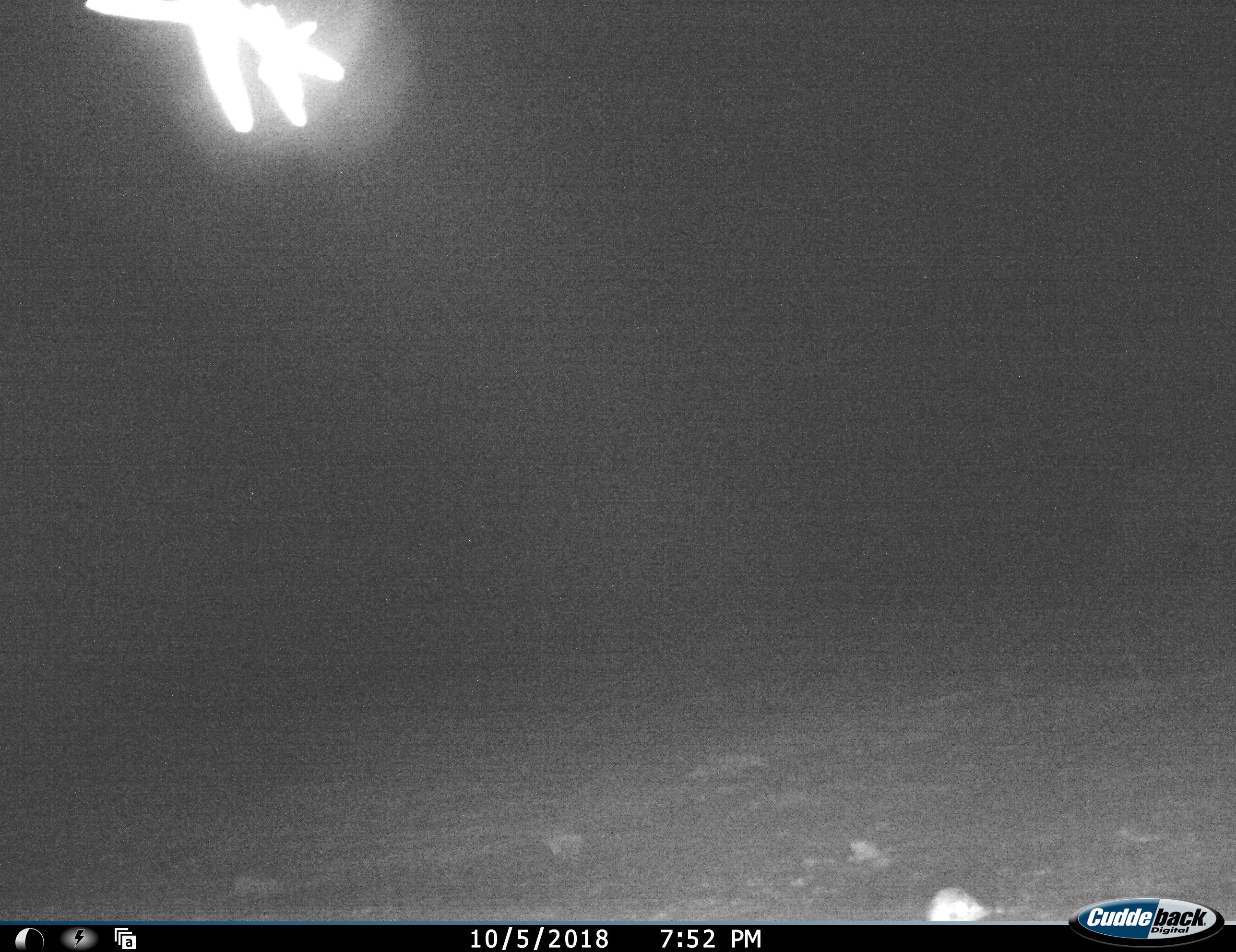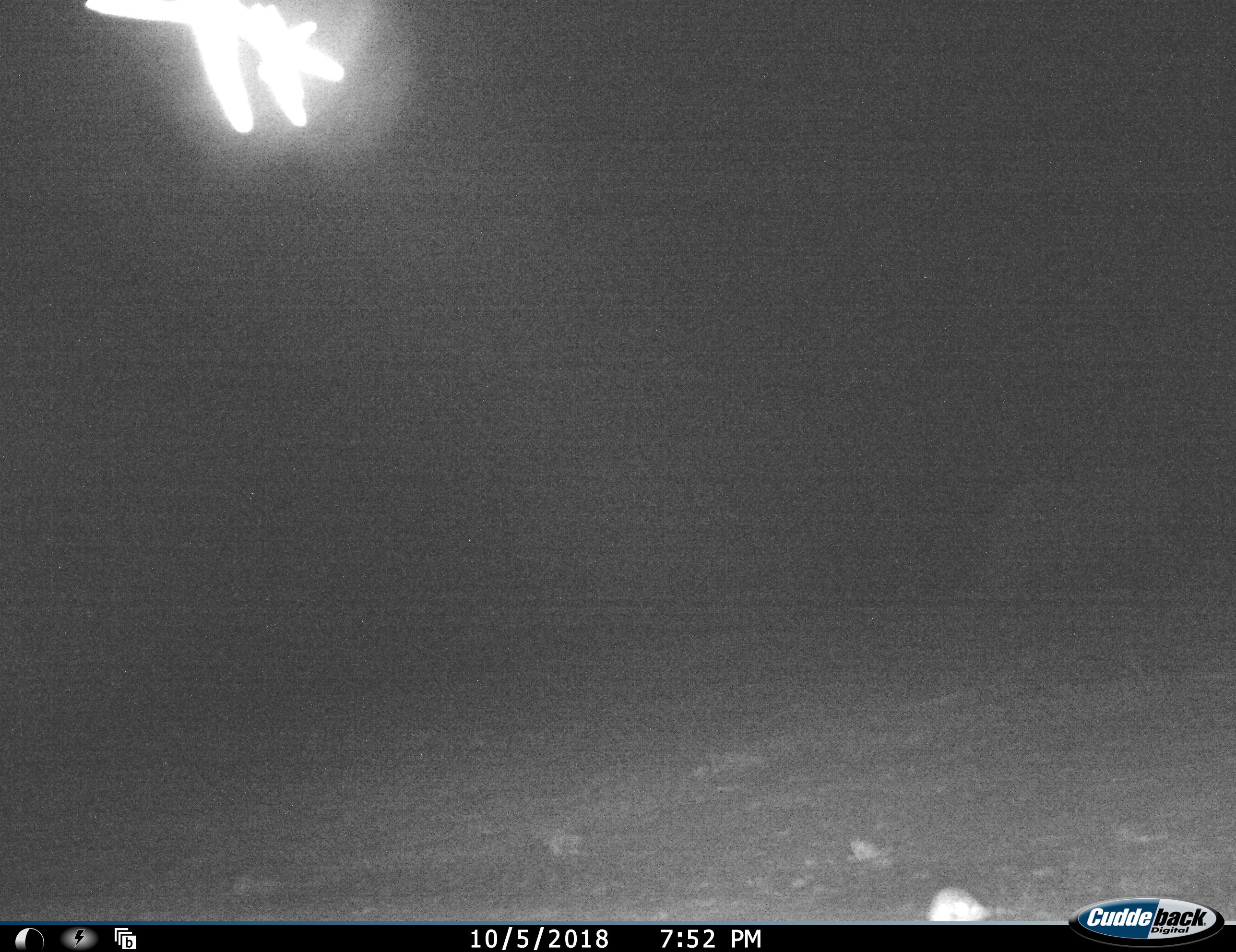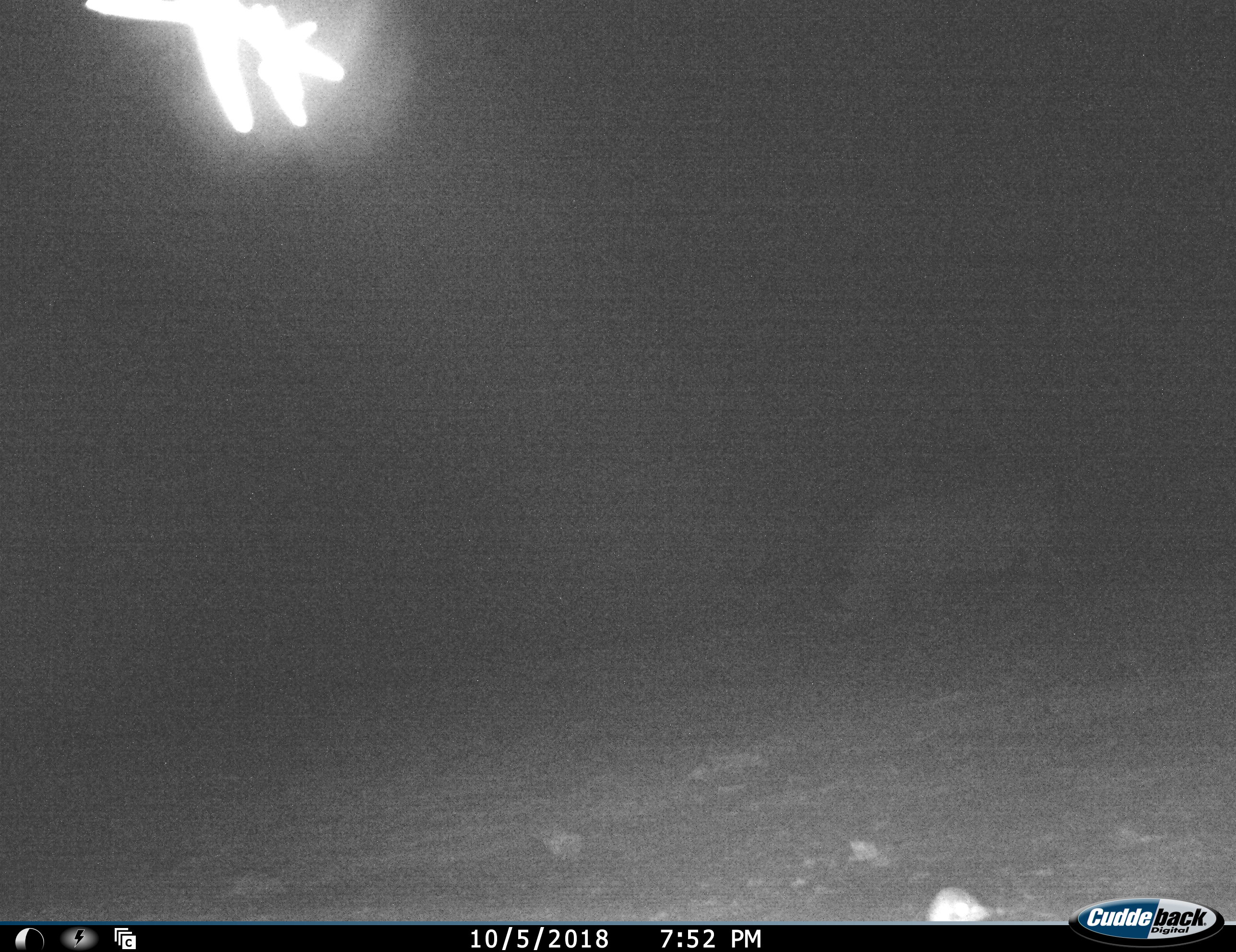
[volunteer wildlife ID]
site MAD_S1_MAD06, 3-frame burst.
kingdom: Animalia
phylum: Chordata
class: Mammalia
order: Perissodactyla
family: Rhinocerotidae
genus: Ceratotherium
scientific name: Ceratotherium simum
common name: white rhinoceros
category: rhinoceroswhite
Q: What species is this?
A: Rhinoceroswhite (white rhinoceros) (Ceratotherium simum).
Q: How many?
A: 1.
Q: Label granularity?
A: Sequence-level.